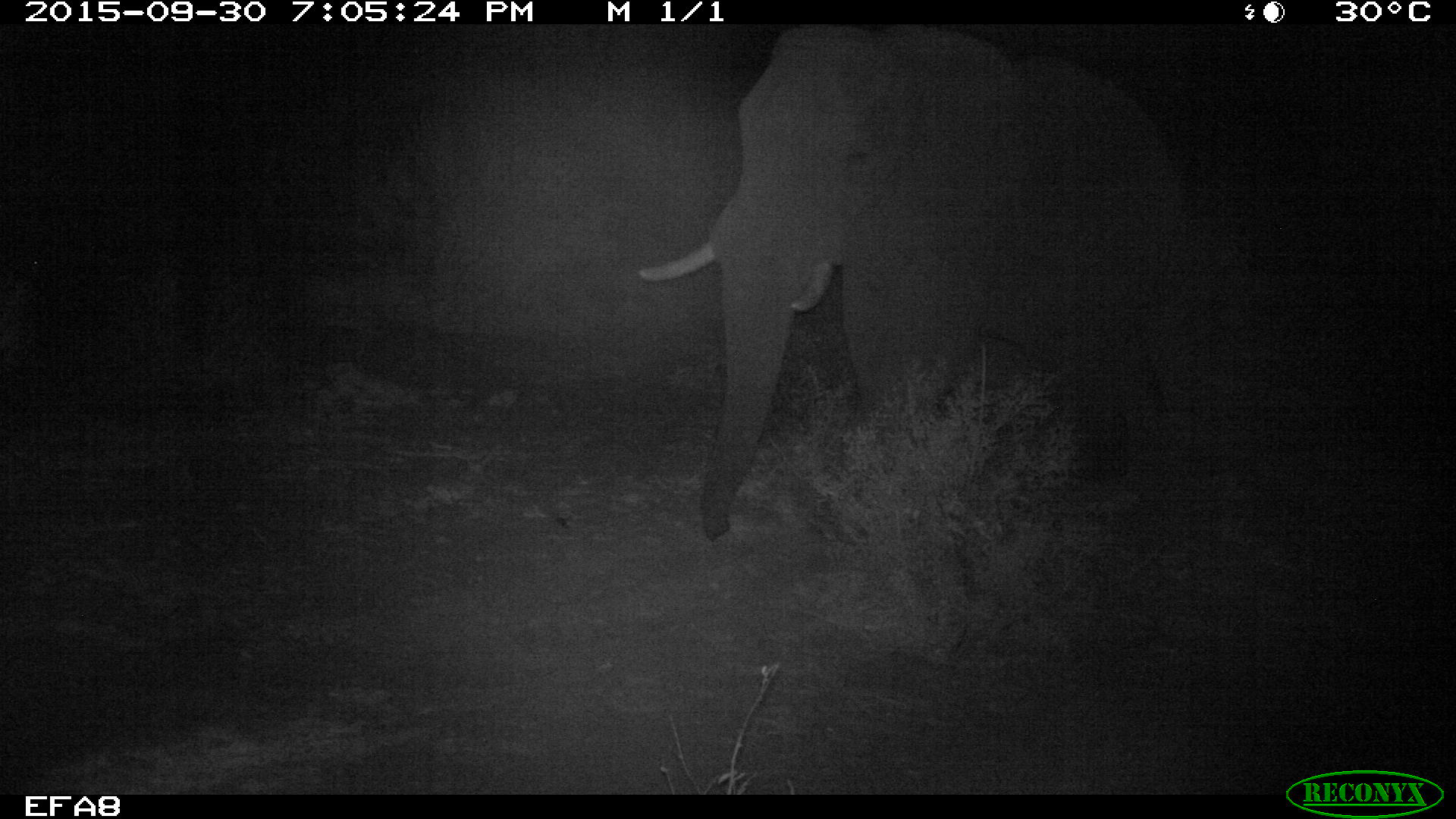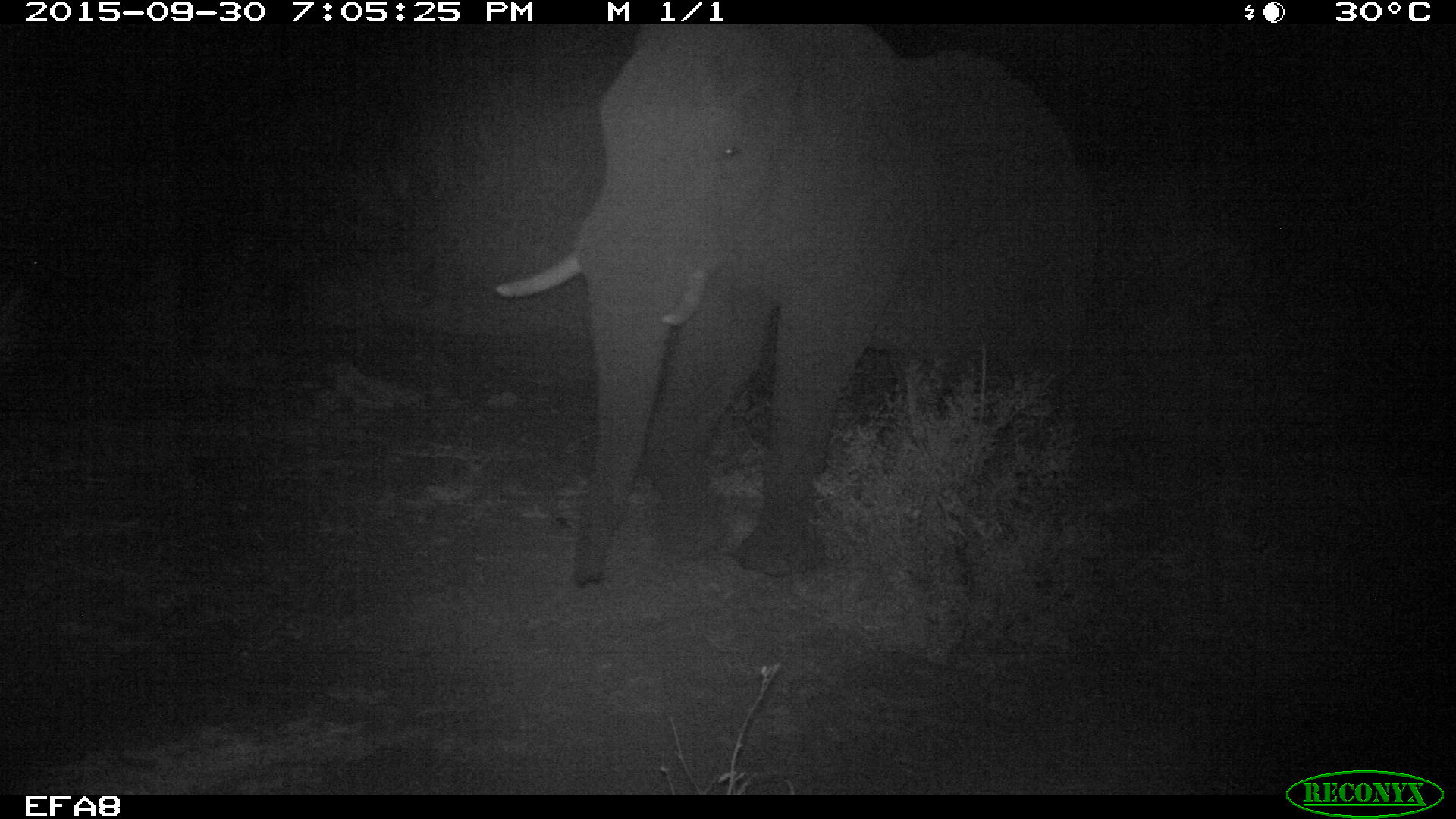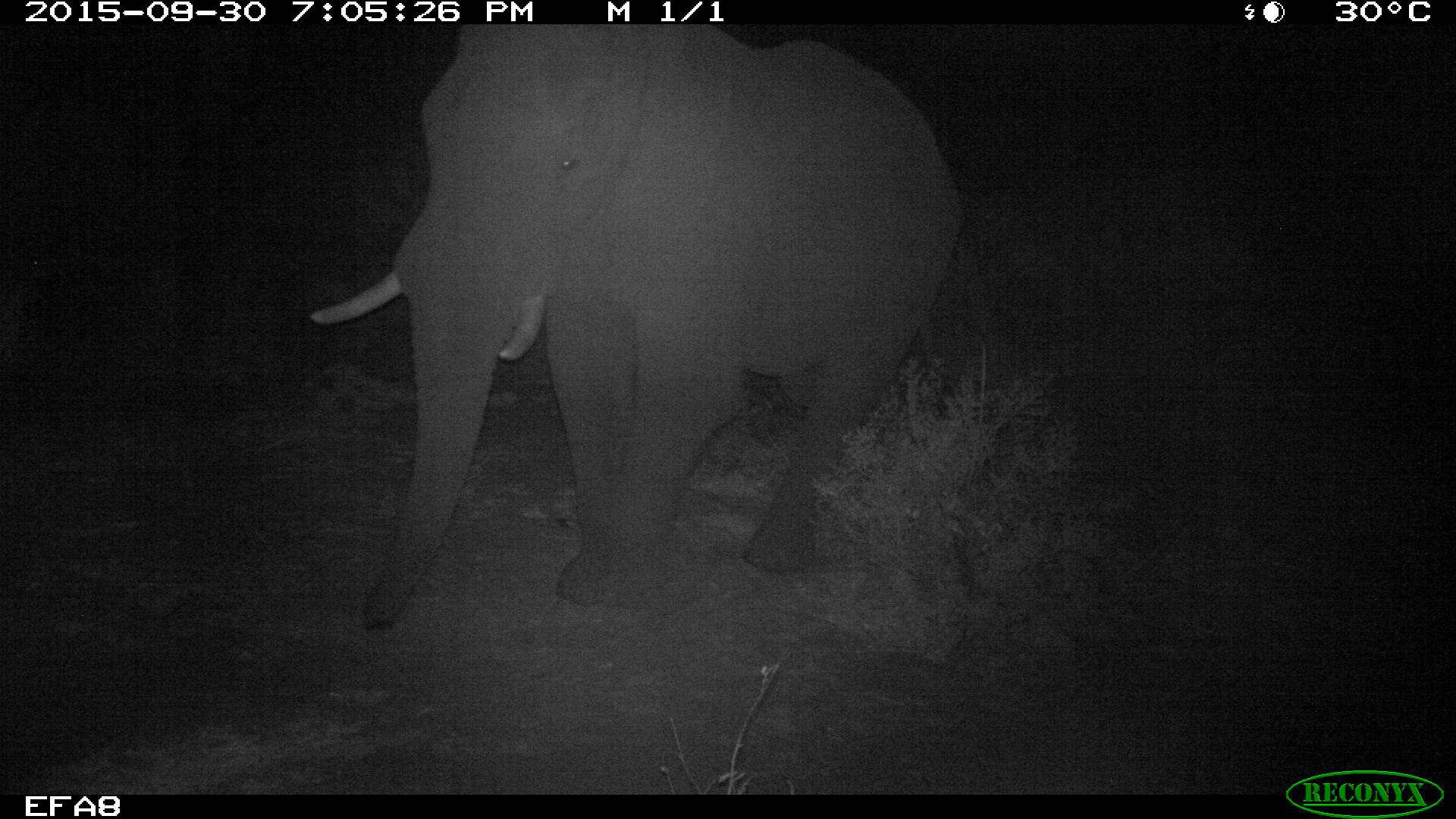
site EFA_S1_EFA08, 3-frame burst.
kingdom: Animalia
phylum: Chordata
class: Mammalia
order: Proboscidea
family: Elephantidae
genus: Loxodonta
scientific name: Loxodonta africana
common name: african bush elephant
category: elephant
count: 1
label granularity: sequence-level